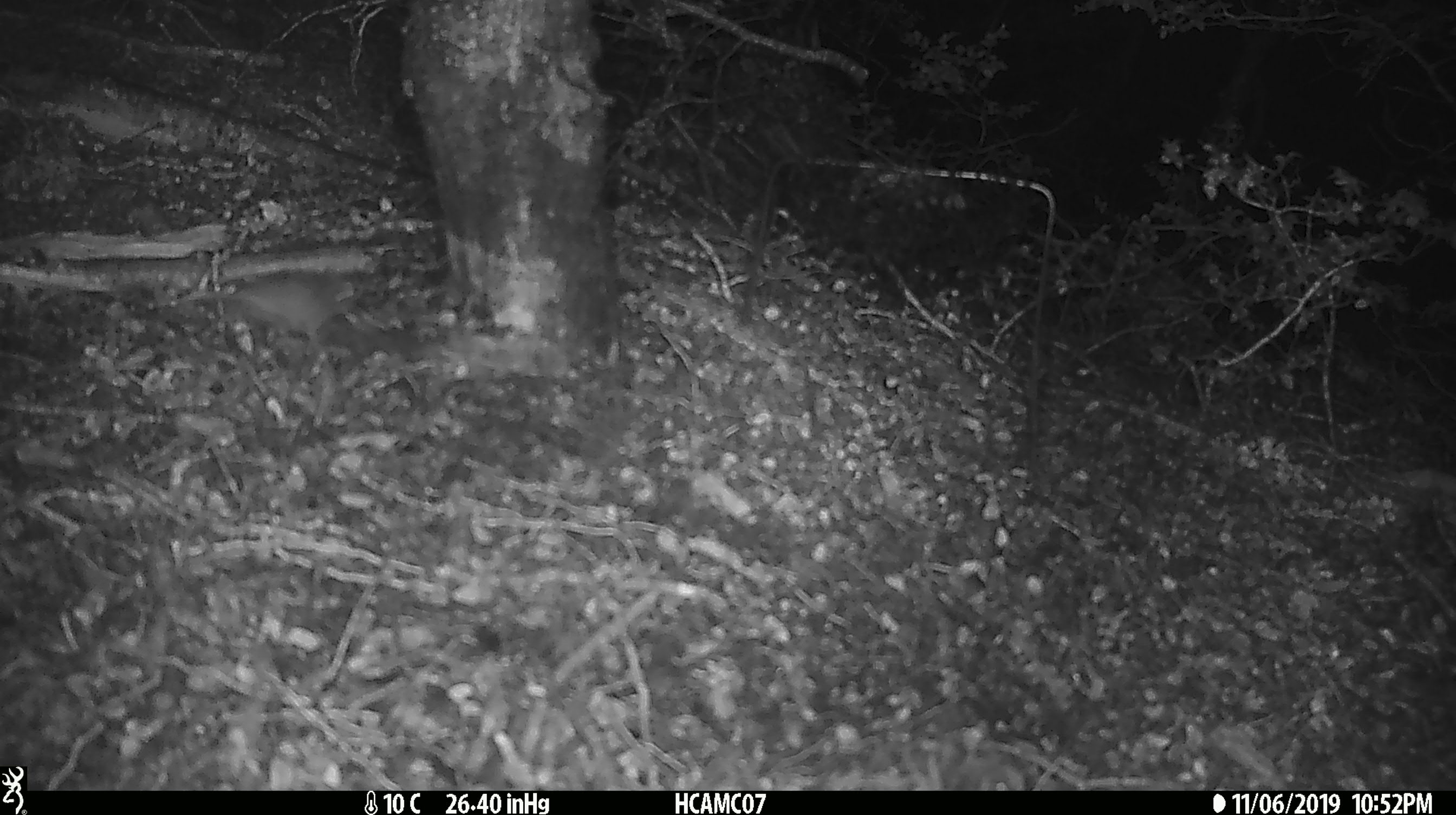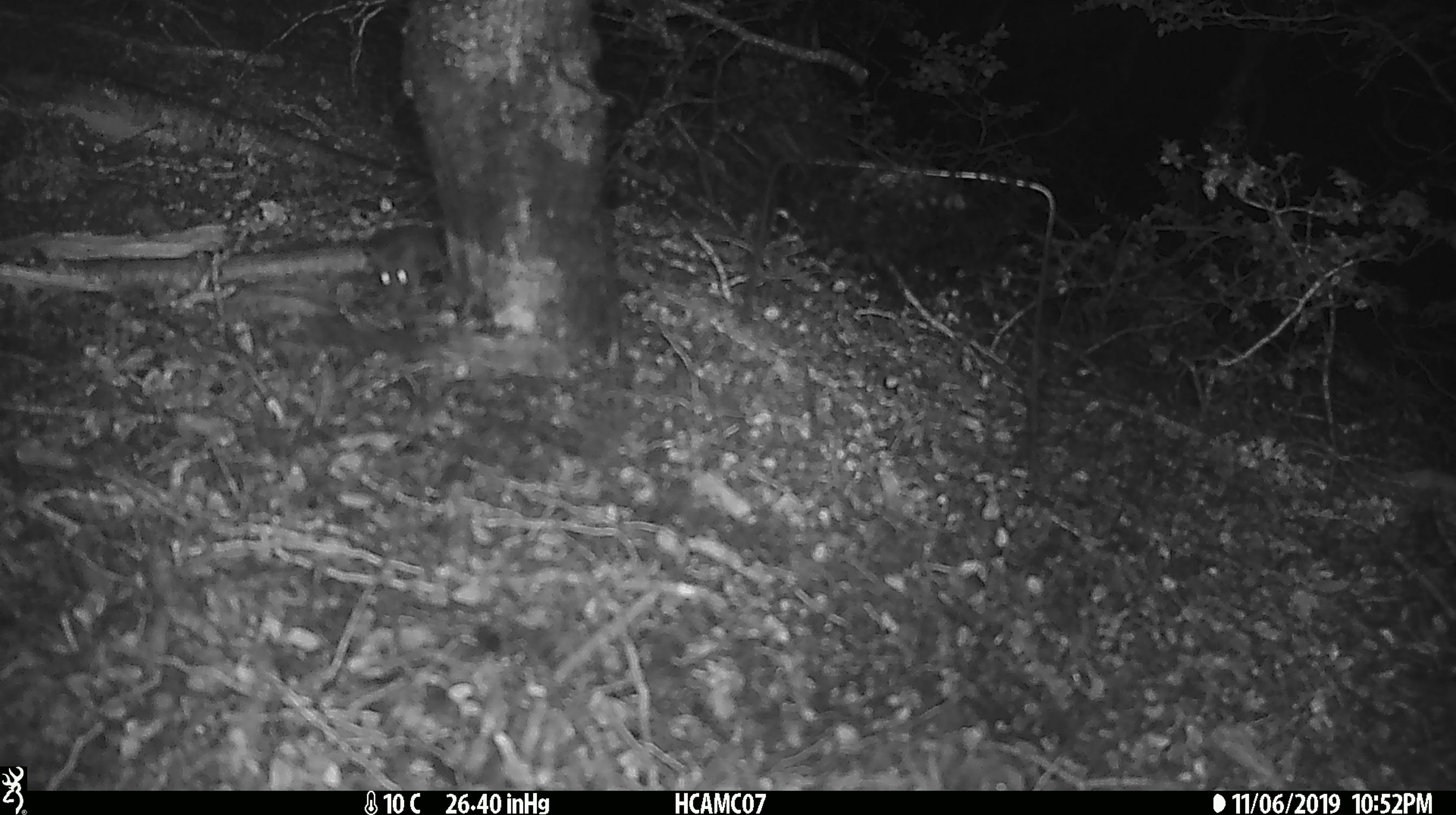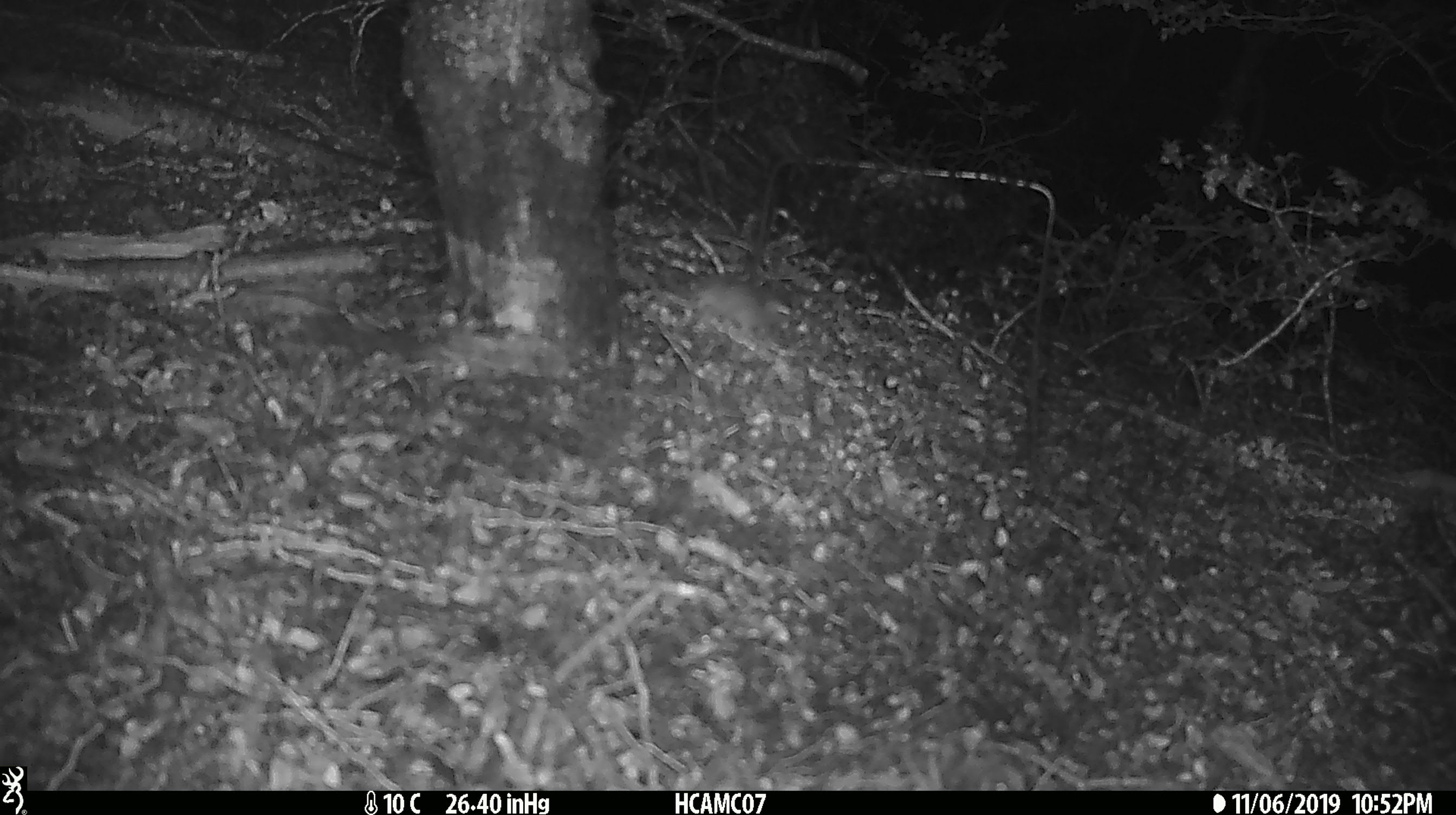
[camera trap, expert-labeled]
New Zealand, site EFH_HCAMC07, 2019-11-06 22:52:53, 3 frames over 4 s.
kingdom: Animalia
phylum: Chordata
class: Mammalia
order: Rodentia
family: Muridae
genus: Mus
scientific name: Mus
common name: mouse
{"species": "mouse (Mus)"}